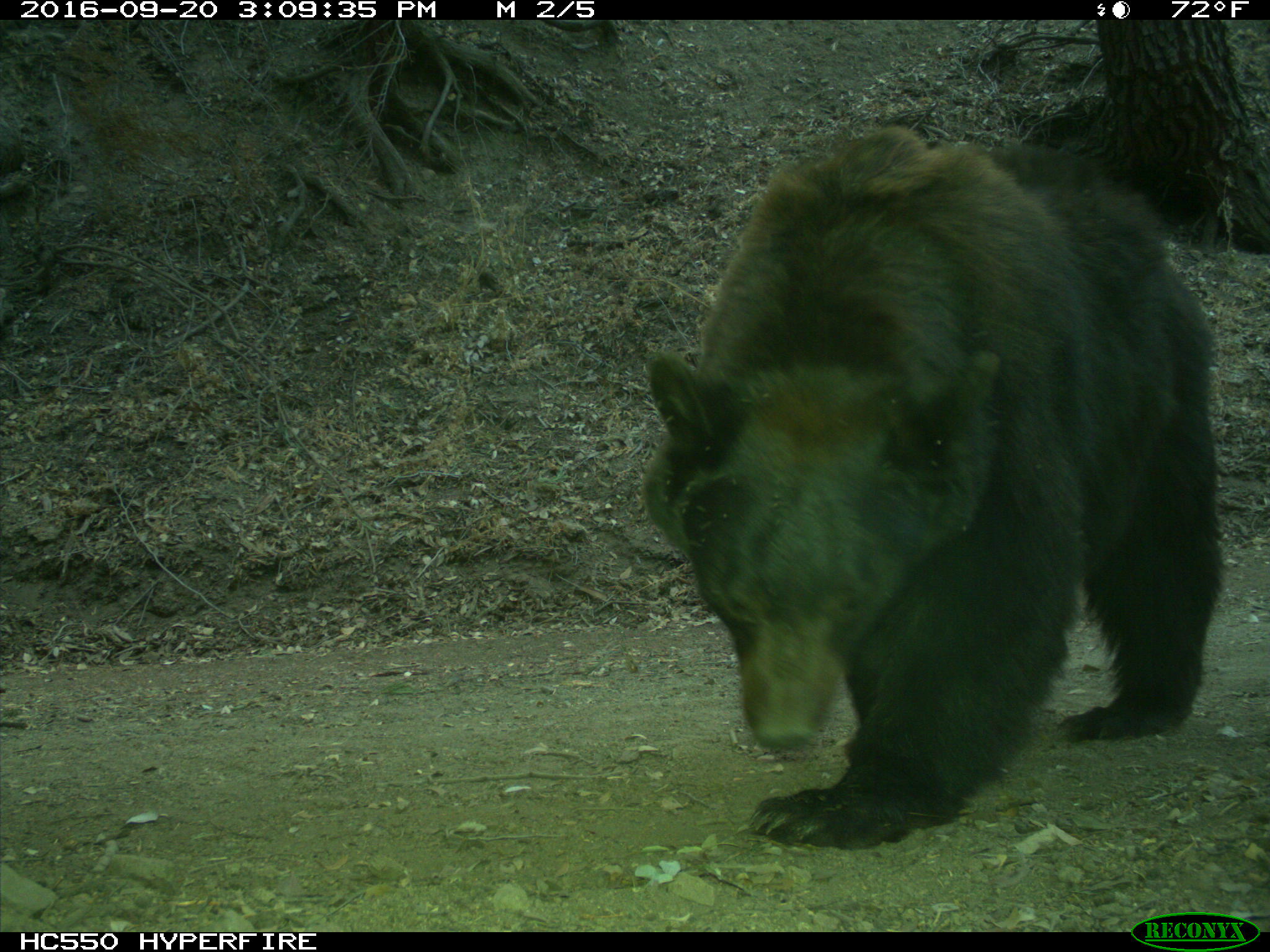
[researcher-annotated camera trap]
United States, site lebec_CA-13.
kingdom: Animalia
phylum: Chordata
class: Mammalia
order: Carnivora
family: Ursidae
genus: Ursus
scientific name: Ursus americanus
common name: american black bear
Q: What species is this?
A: Ursus americanus (american black bear).